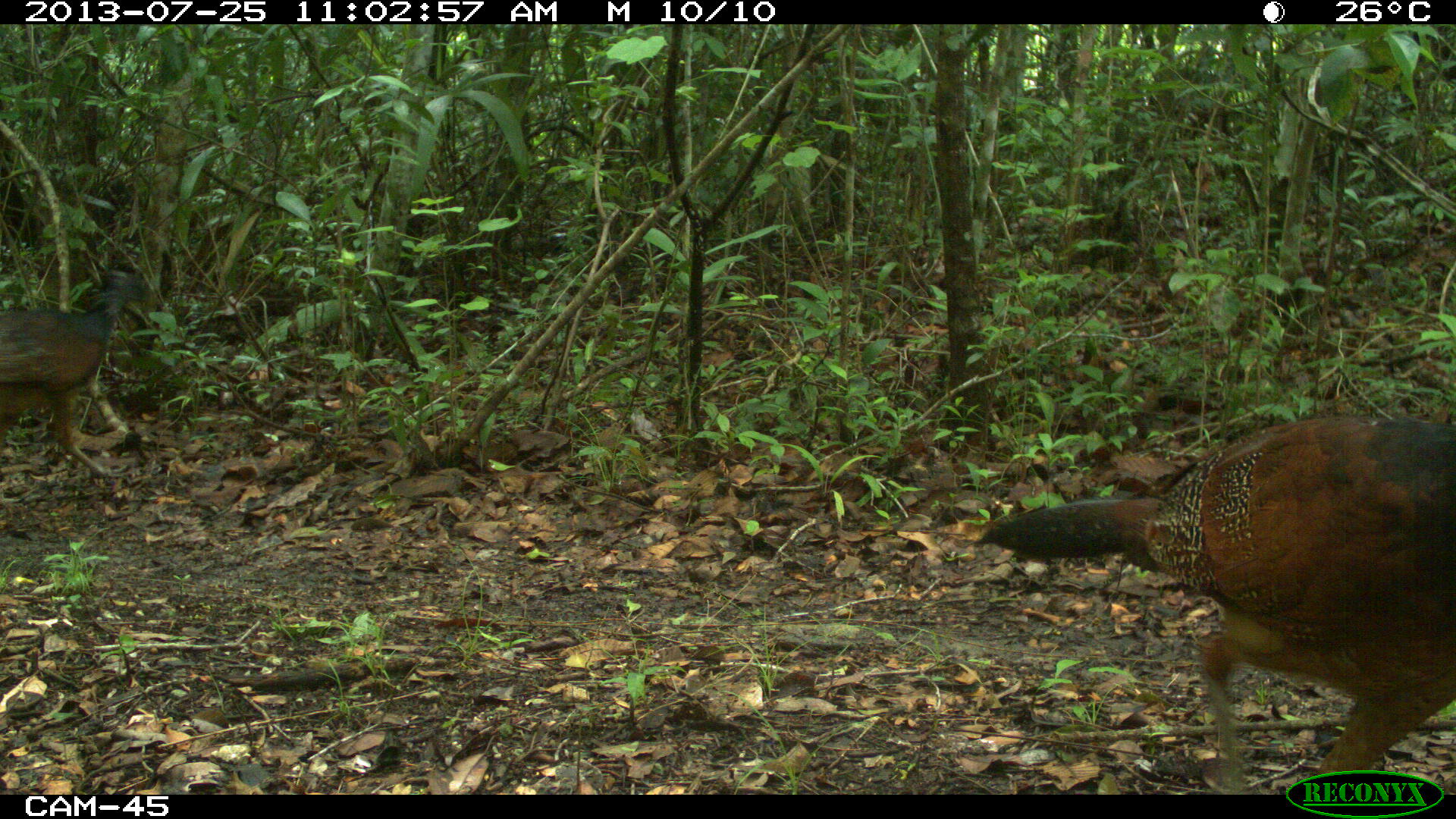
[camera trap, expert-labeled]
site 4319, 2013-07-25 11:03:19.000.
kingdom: Animalia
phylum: Chordata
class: Aves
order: Galliformes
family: Cracidae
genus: Crax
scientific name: Crax rubra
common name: great curassow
Crax rubra (great curassow), count 2.